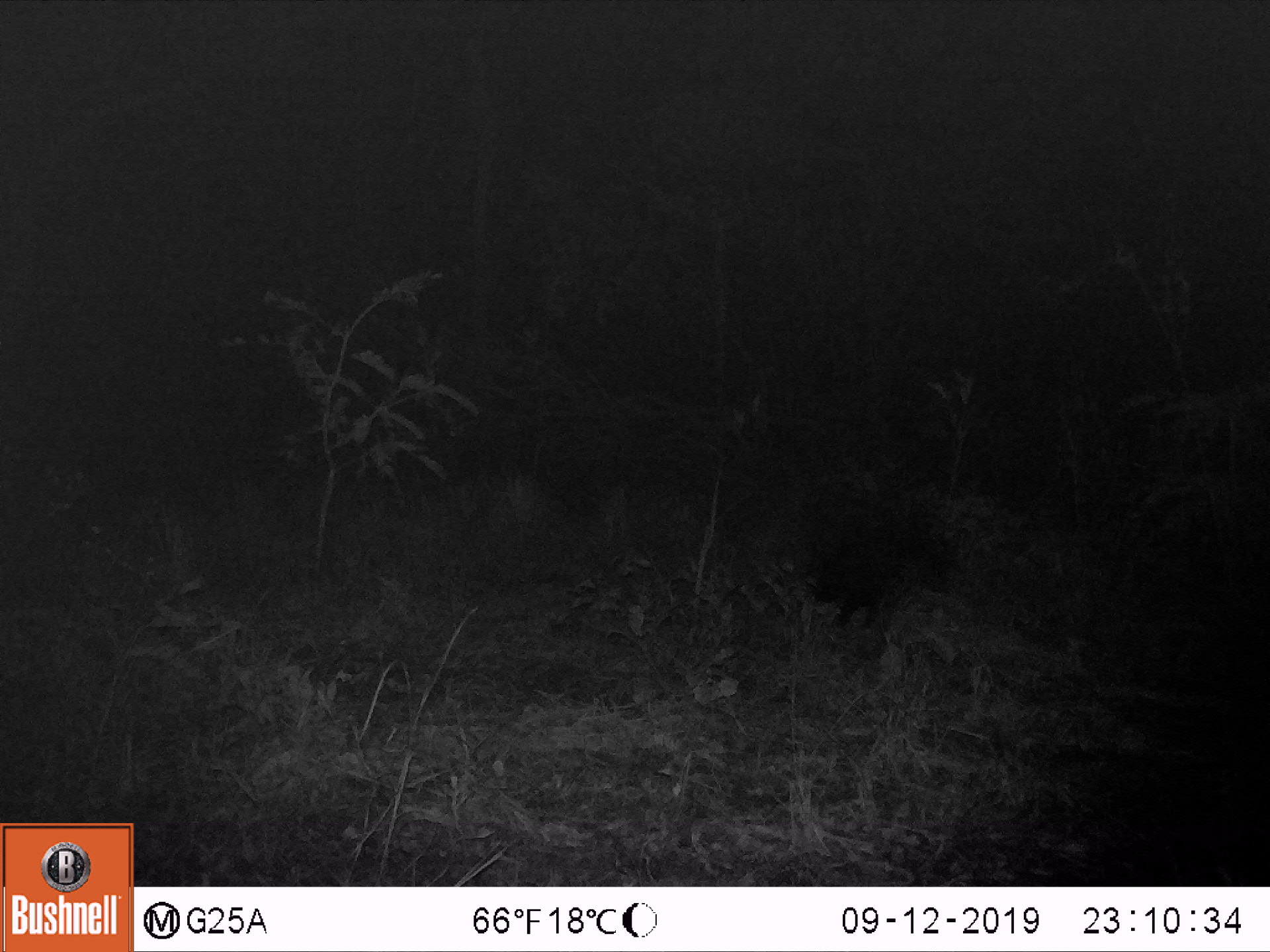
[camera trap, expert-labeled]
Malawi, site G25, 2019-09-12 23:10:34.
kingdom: Animalia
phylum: Chordata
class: Mammalia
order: Rodentia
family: Hystricidae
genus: Hystrix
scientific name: Hystrix africaeaustralis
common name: cape porcupine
Cape porcupine (Hystrix africaeaustralis), count 1.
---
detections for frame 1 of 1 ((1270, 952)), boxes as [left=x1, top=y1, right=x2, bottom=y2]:
cape porcupine: [left=805, top=487, right=953, bottom=627]